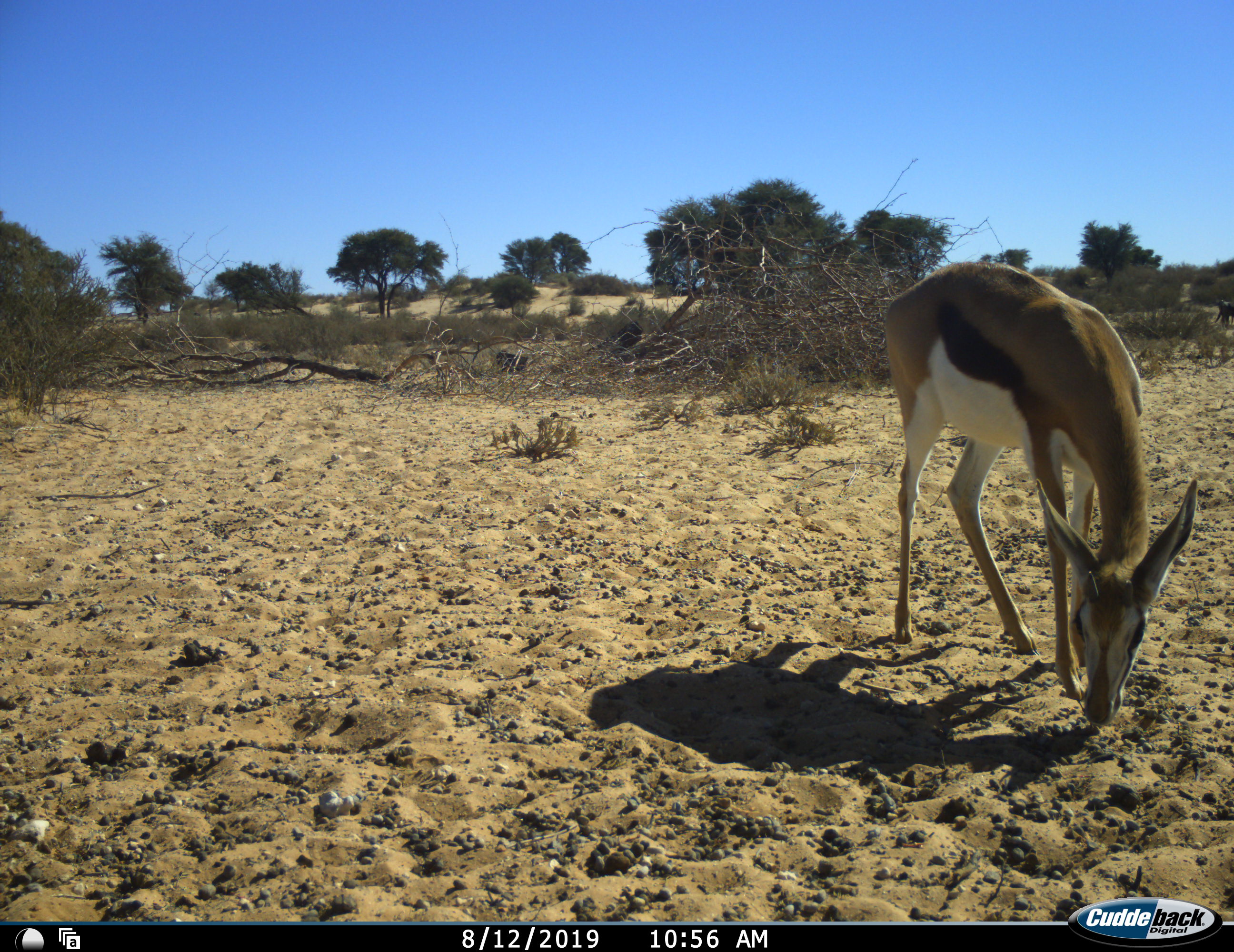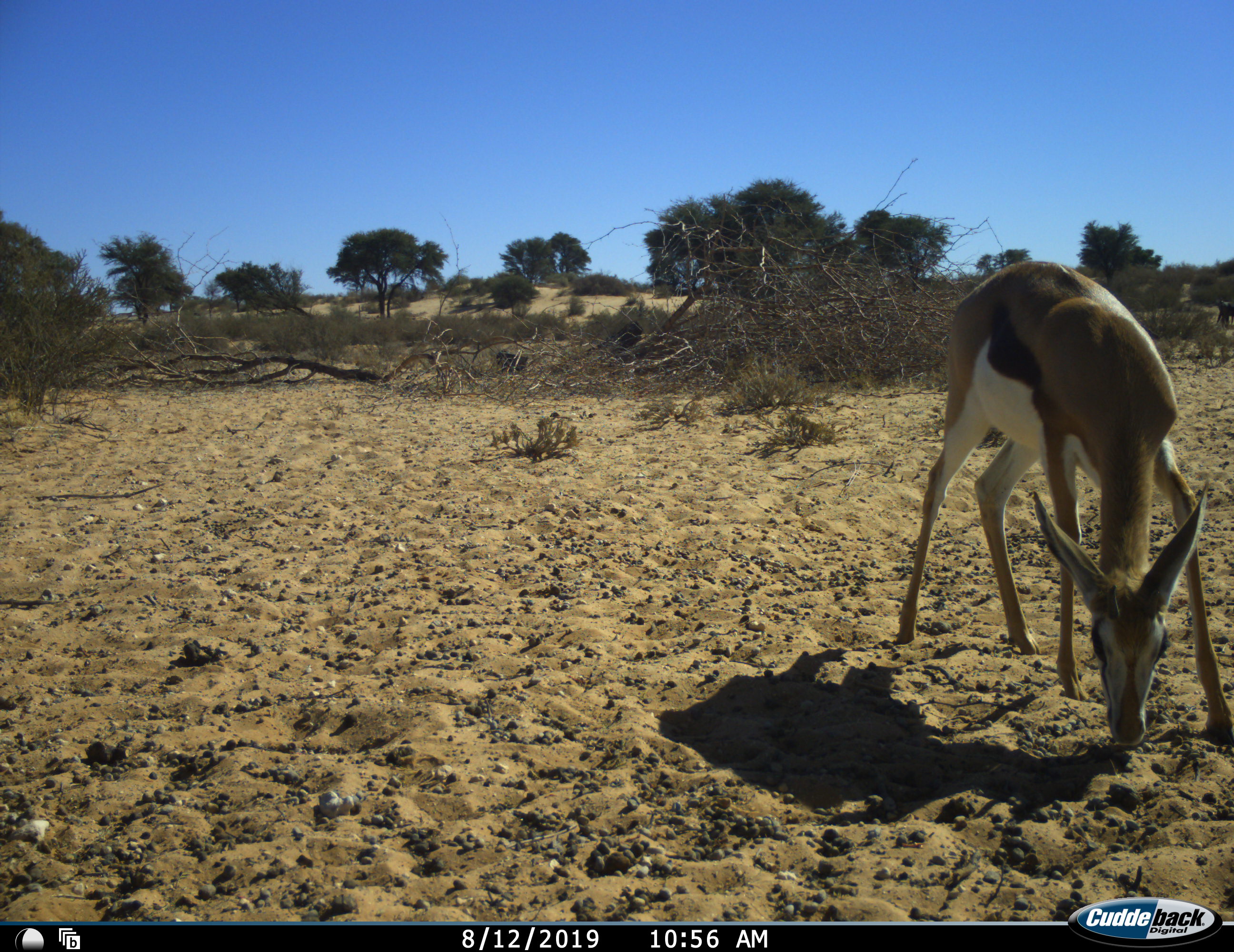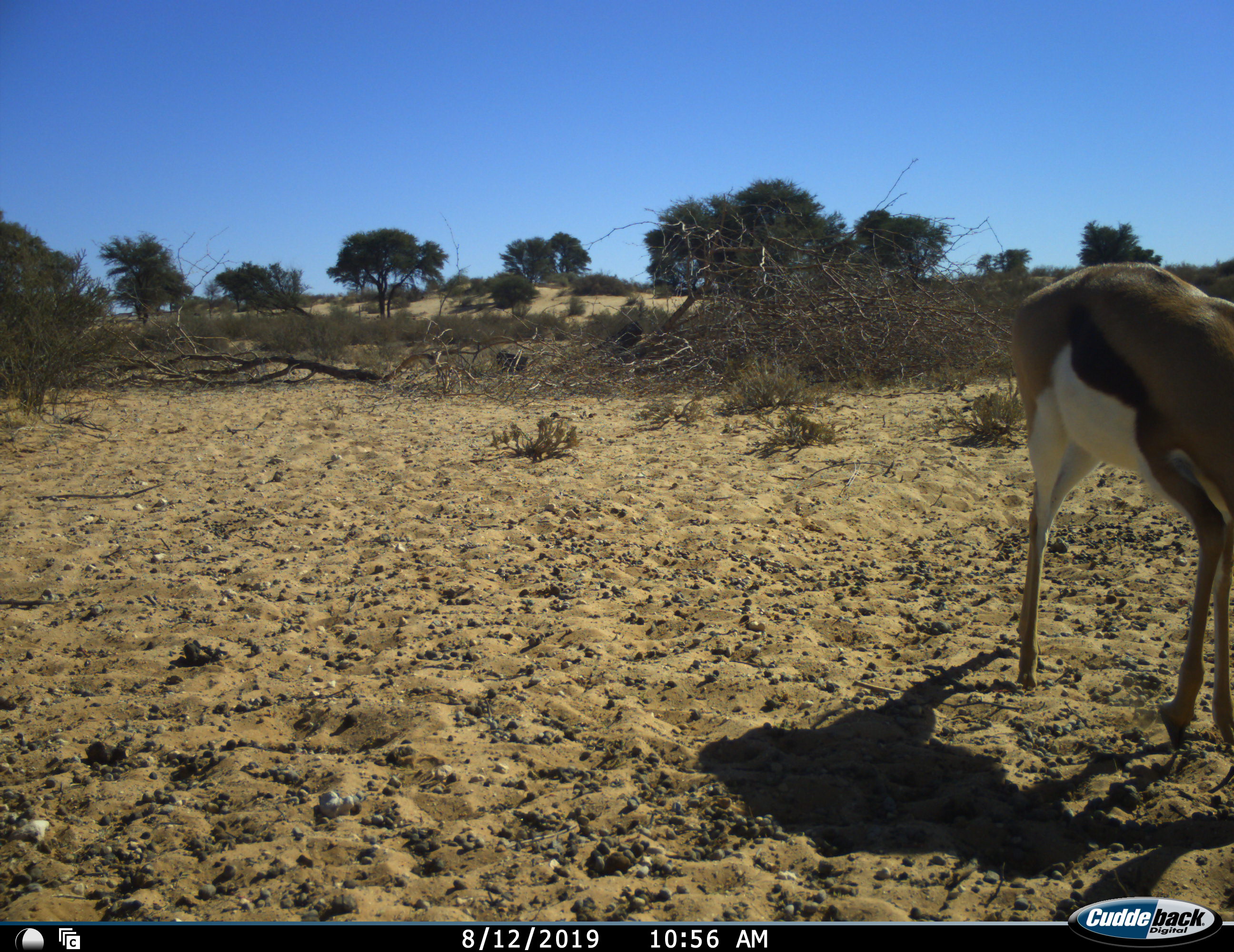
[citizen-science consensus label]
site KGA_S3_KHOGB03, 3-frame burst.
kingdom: Animalia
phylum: Chordata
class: Mammalia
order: Artiodactyla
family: Bovidae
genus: Antidorcas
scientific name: Antidorcas marsupialis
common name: springbok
Springbok (Antidorcas marsupialis), count 1. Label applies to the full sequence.